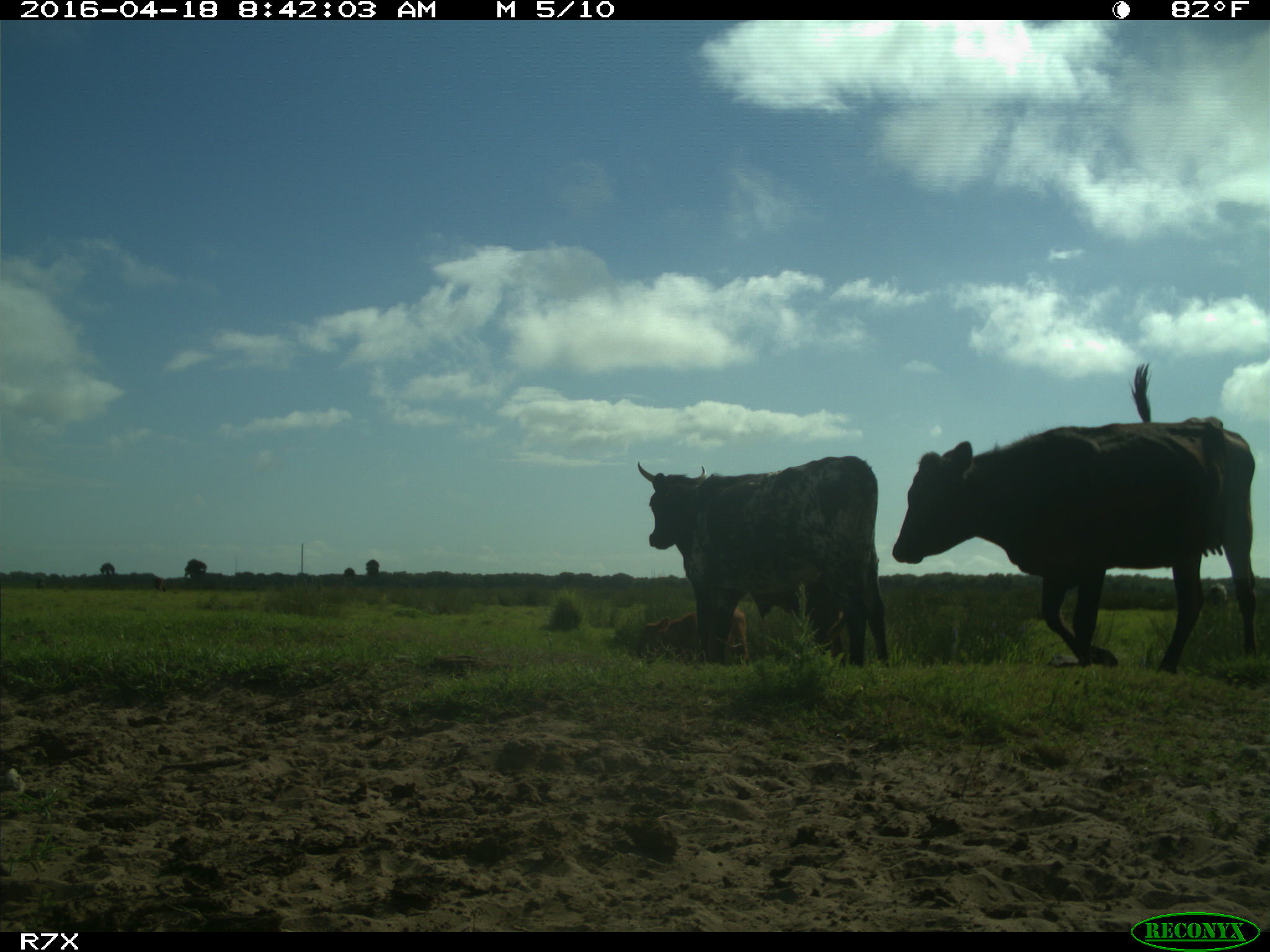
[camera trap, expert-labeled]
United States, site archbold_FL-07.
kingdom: Animalia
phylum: Chordata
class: Mammalia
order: Artiodactyla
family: Bovidae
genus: Bos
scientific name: Bos taurus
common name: domestic cow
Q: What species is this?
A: Bos taurus (domestic cow).